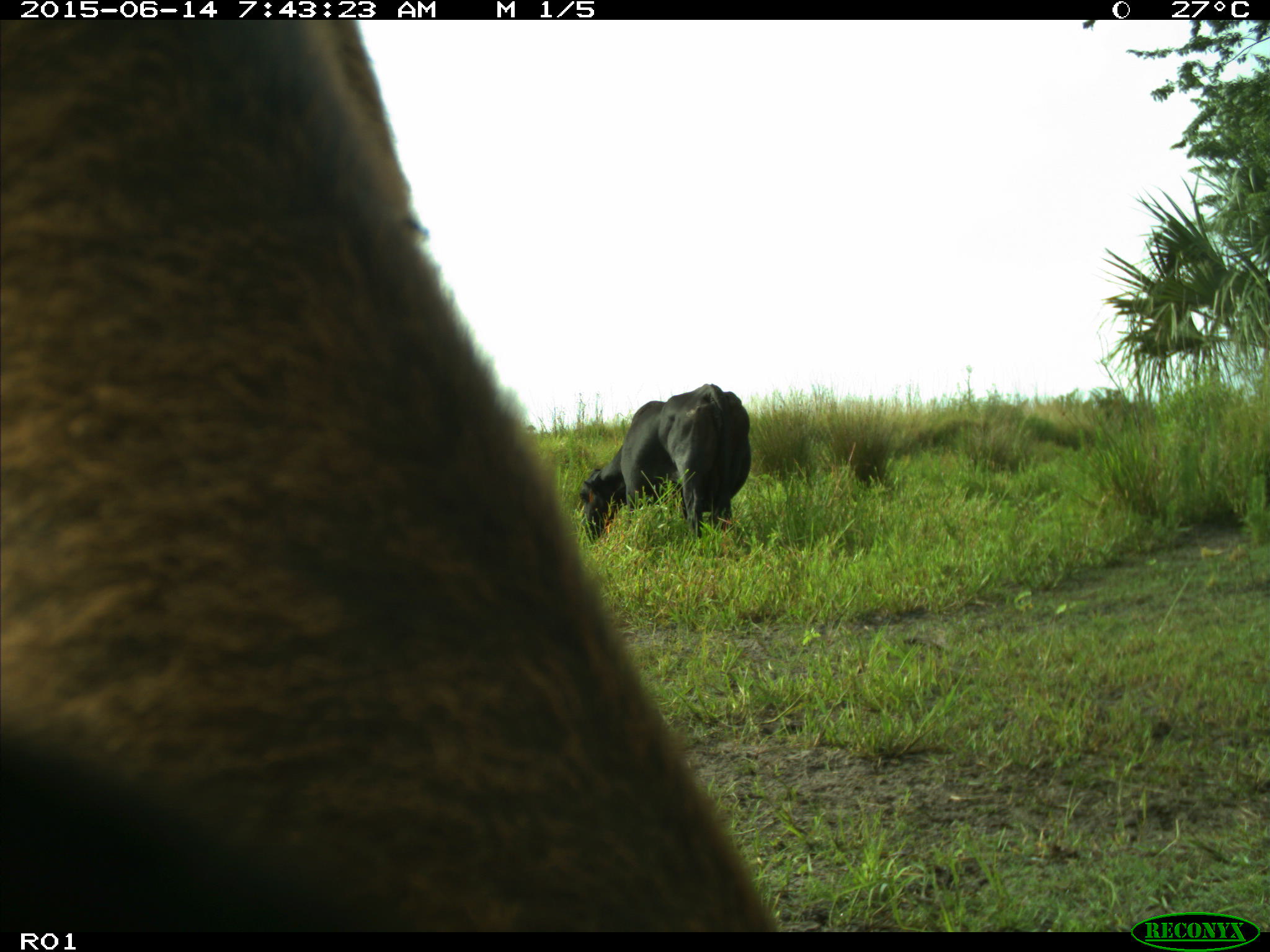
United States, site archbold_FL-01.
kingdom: Animalia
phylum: Chordata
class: Mammalia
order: Artiodactyla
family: Bovidae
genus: Bos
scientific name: Bos taurus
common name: domestic cow